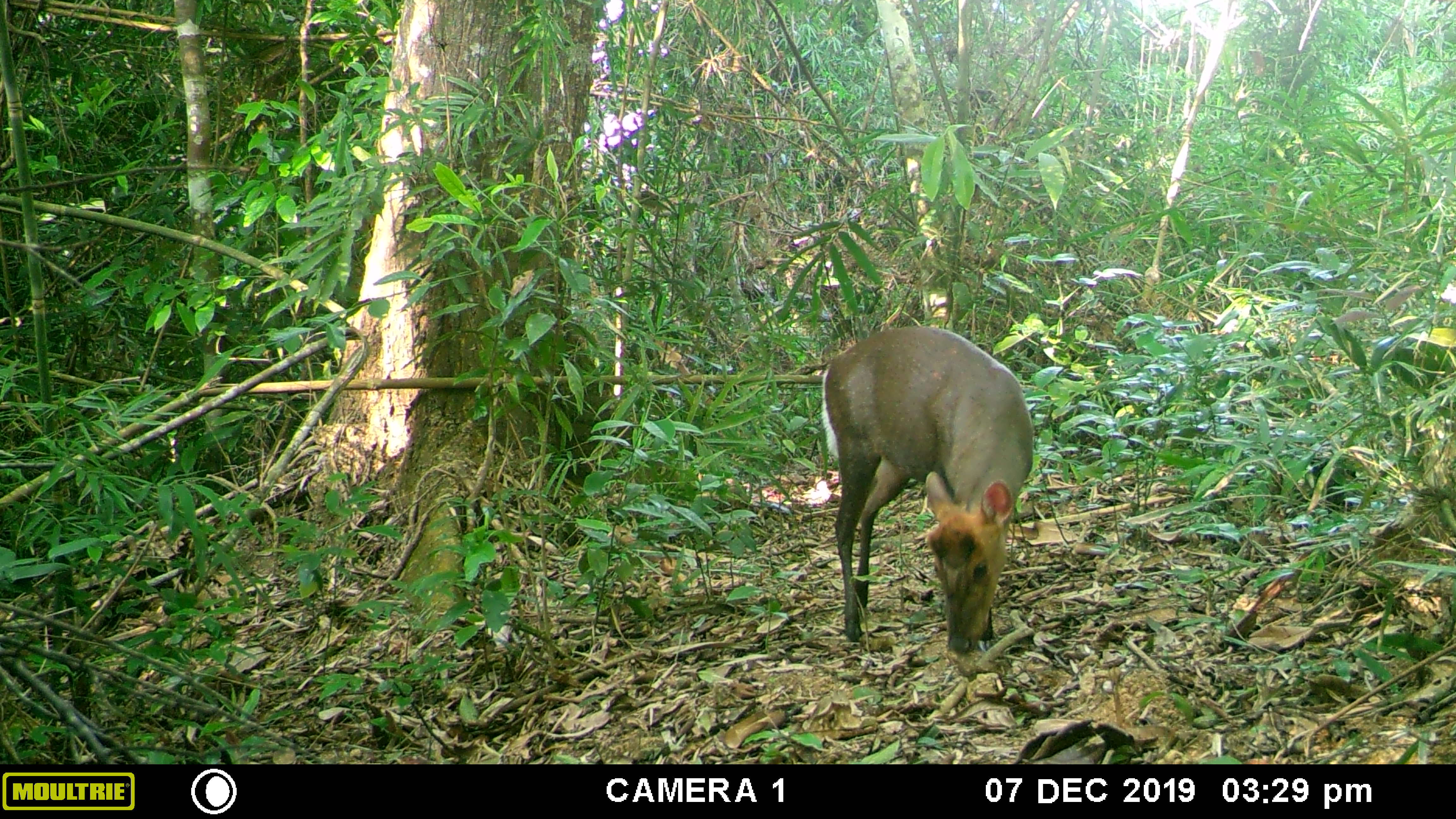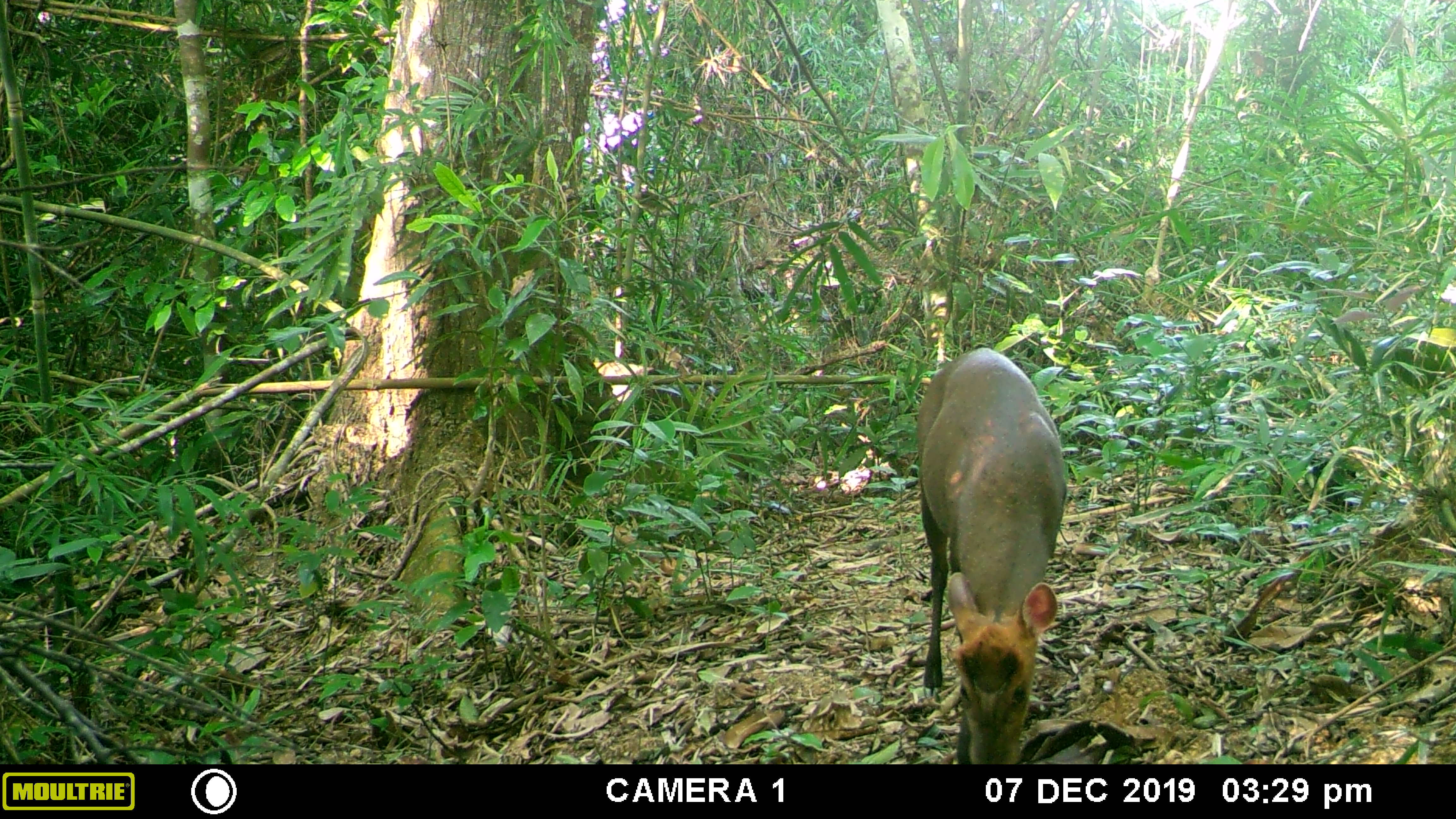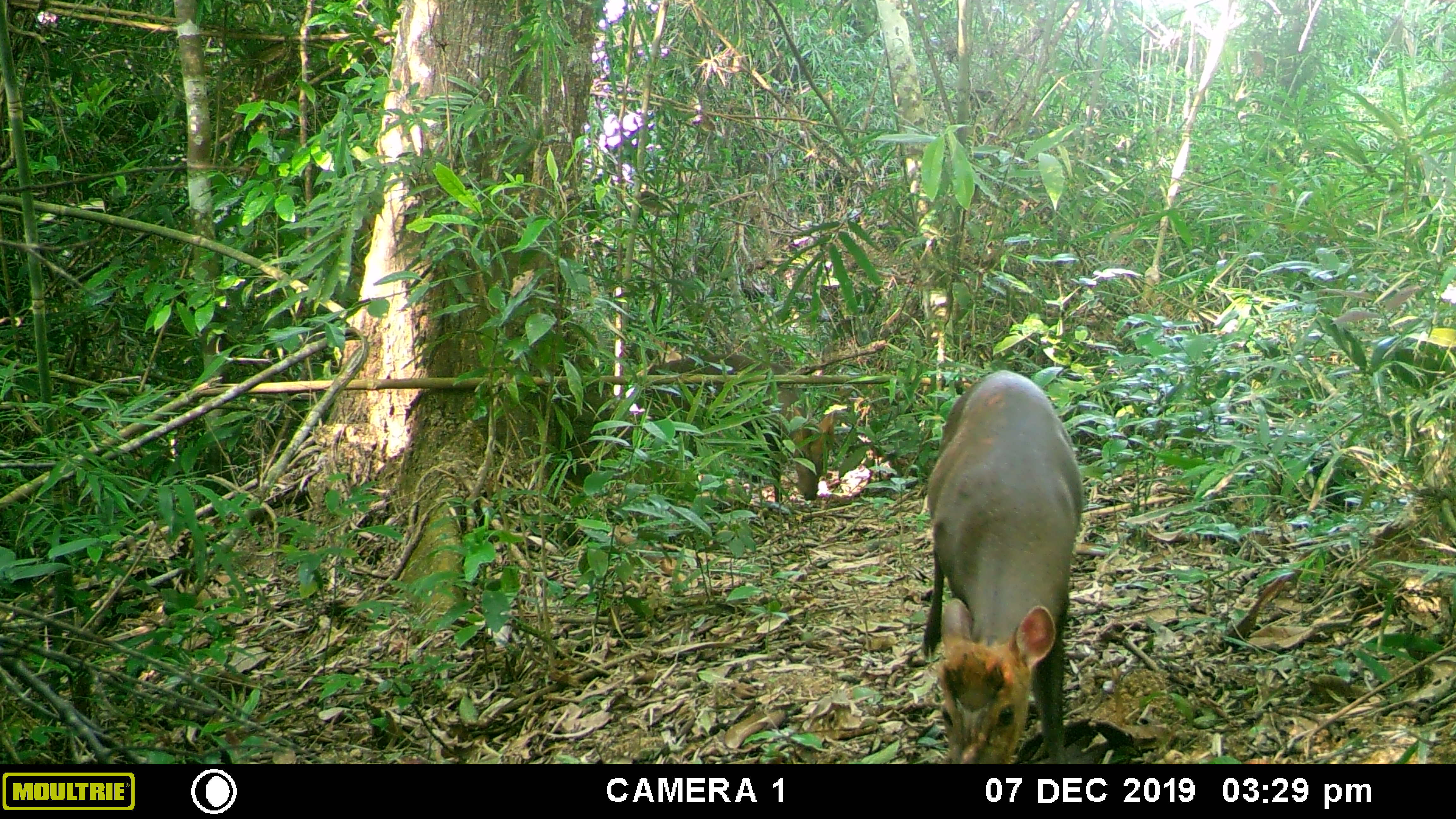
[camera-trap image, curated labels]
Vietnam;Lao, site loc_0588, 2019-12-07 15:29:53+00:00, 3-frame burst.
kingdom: Animalia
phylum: Chordata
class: Mammalia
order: Artiodactyla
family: Cervidae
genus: Muntiacus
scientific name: Muntiacus rooseveltorum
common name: roosevelt's muntjac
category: roosevelts muntjac group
Roosevelts muntjac group (roosevelt's muntjac) (Muntiacus rooseveltorum). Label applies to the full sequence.